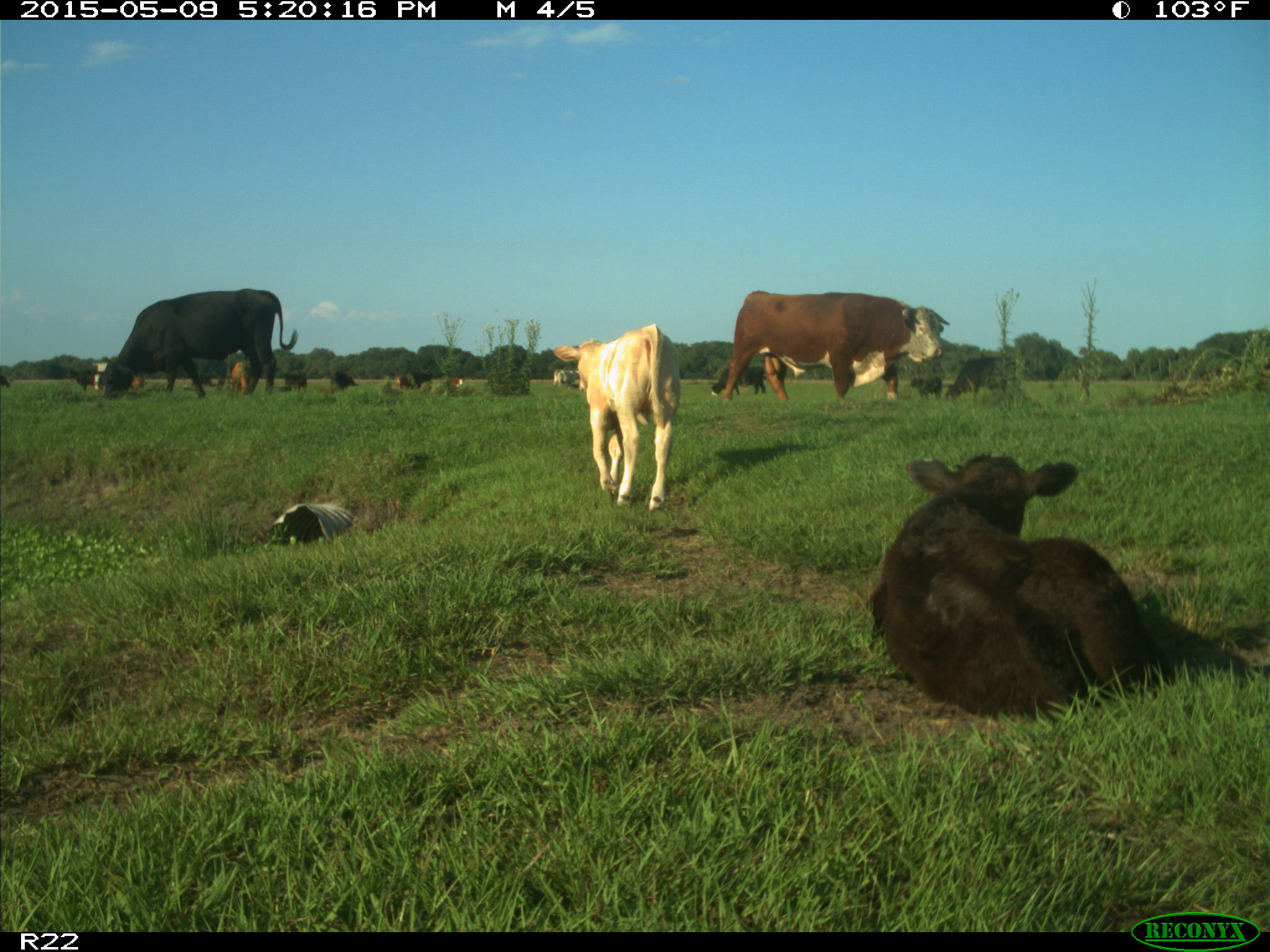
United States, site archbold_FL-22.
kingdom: Animalia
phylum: Chordata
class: Mammalia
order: Artiodactyla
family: Bovidae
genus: Bos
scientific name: Bos taurus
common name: domestic cow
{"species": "Bos taurus (domestic cow)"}